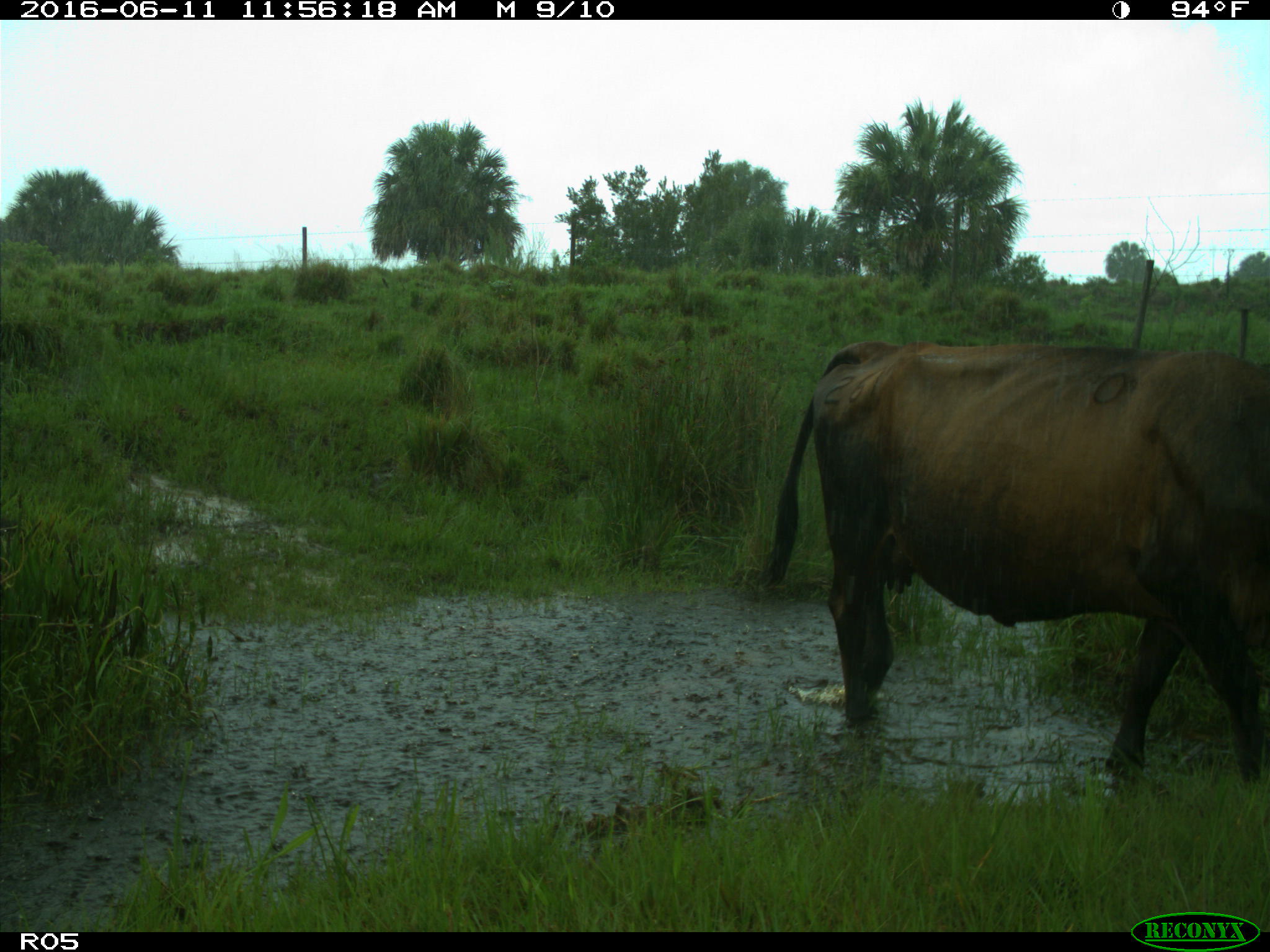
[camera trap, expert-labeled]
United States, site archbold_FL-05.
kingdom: Animalia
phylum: Chordata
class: Mammalia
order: Artiodactyla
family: Bovidae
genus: Bos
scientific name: Bos taurus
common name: domestic cow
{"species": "Bos taurus (domestic cow)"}